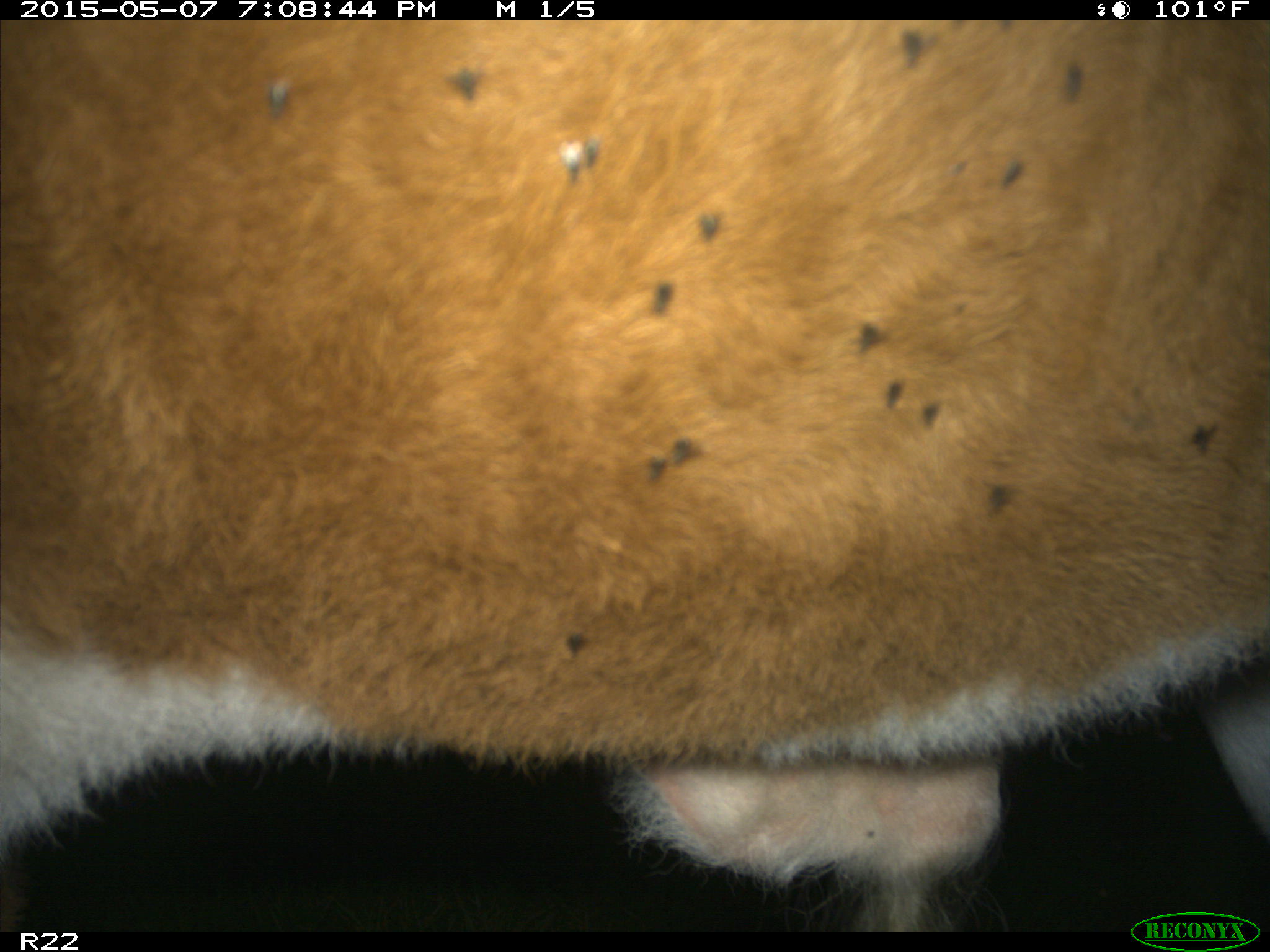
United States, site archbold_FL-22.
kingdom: Animalia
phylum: Chordata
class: Mammalia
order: Artiodactyla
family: Bovidae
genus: Bos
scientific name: Bos taurus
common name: domestic cow